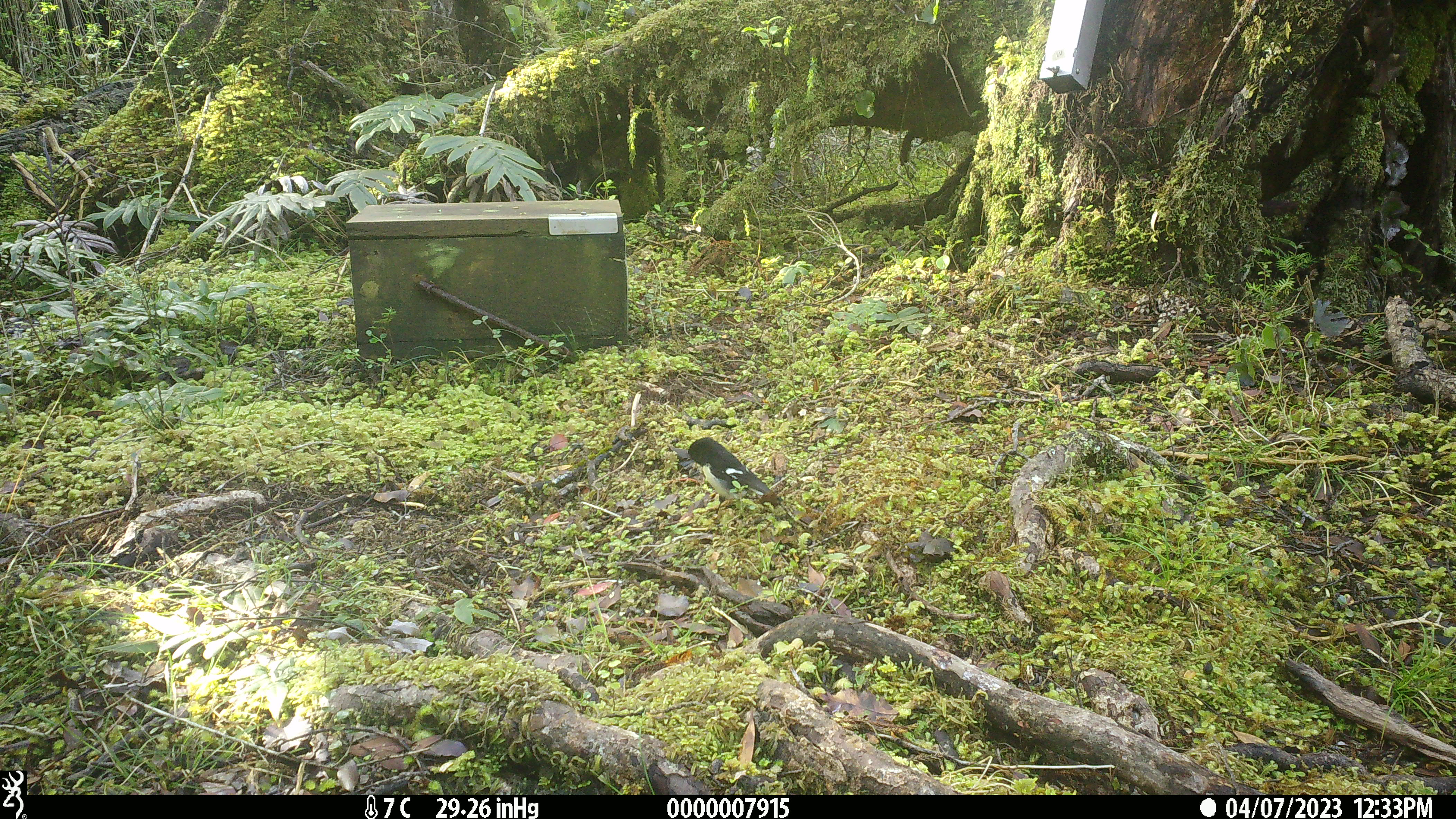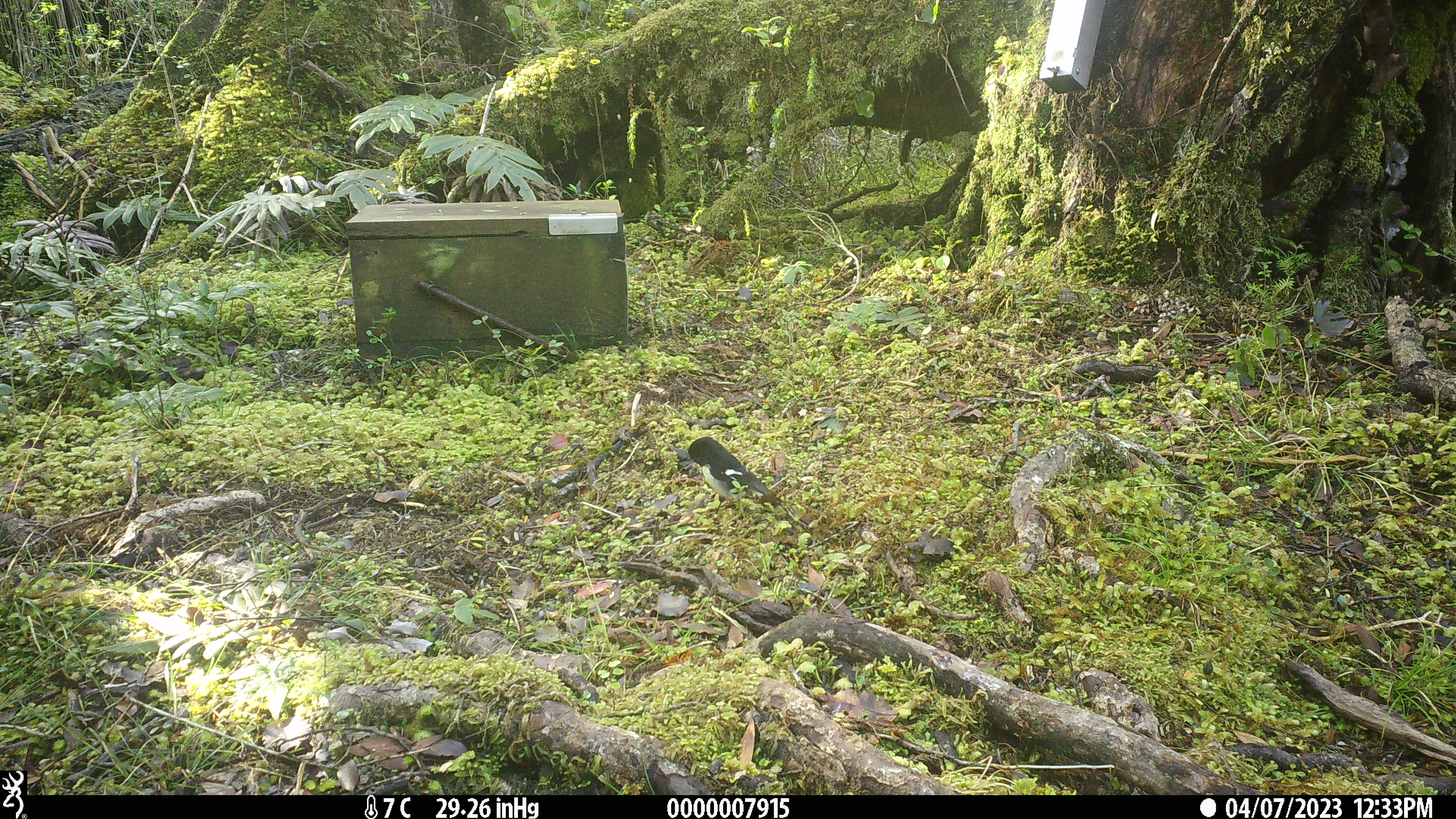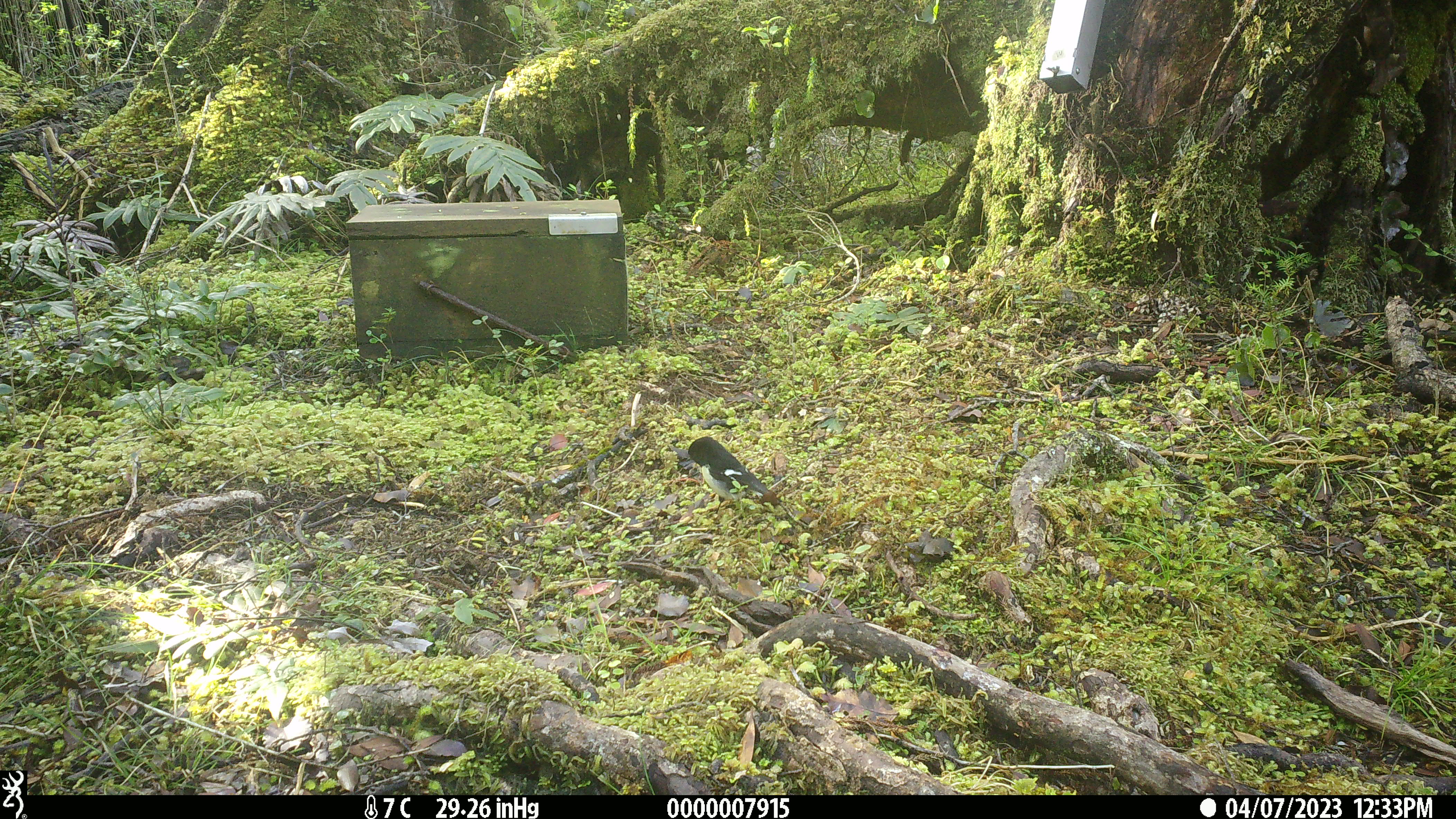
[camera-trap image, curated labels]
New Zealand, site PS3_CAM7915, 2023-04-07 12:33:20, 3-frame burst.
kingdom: Animalia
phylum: Chordata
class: Aves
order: Passeriformes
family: Petroicidae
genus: Petroica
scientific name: Petroica macrocephala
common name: tomtit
Tomtit (Petroica macrocephala).